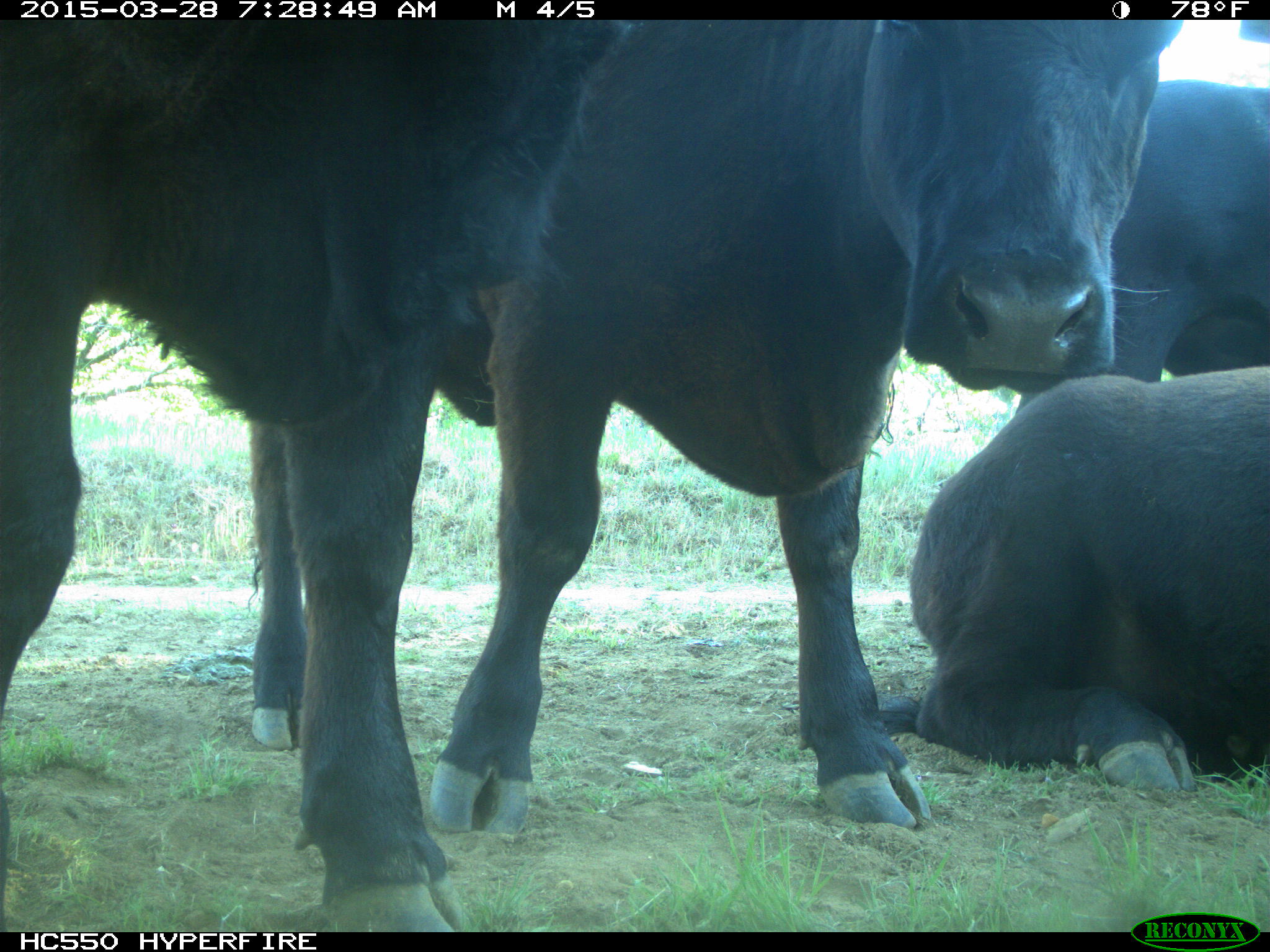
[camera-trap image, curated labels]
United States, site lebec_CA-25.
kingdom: Animalia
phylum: Chordata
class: Mammalia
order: Artiodactyla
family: Bovidae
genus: Bos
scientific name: Bos taurus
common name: domestic cow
Bos taurus (domestic cow).